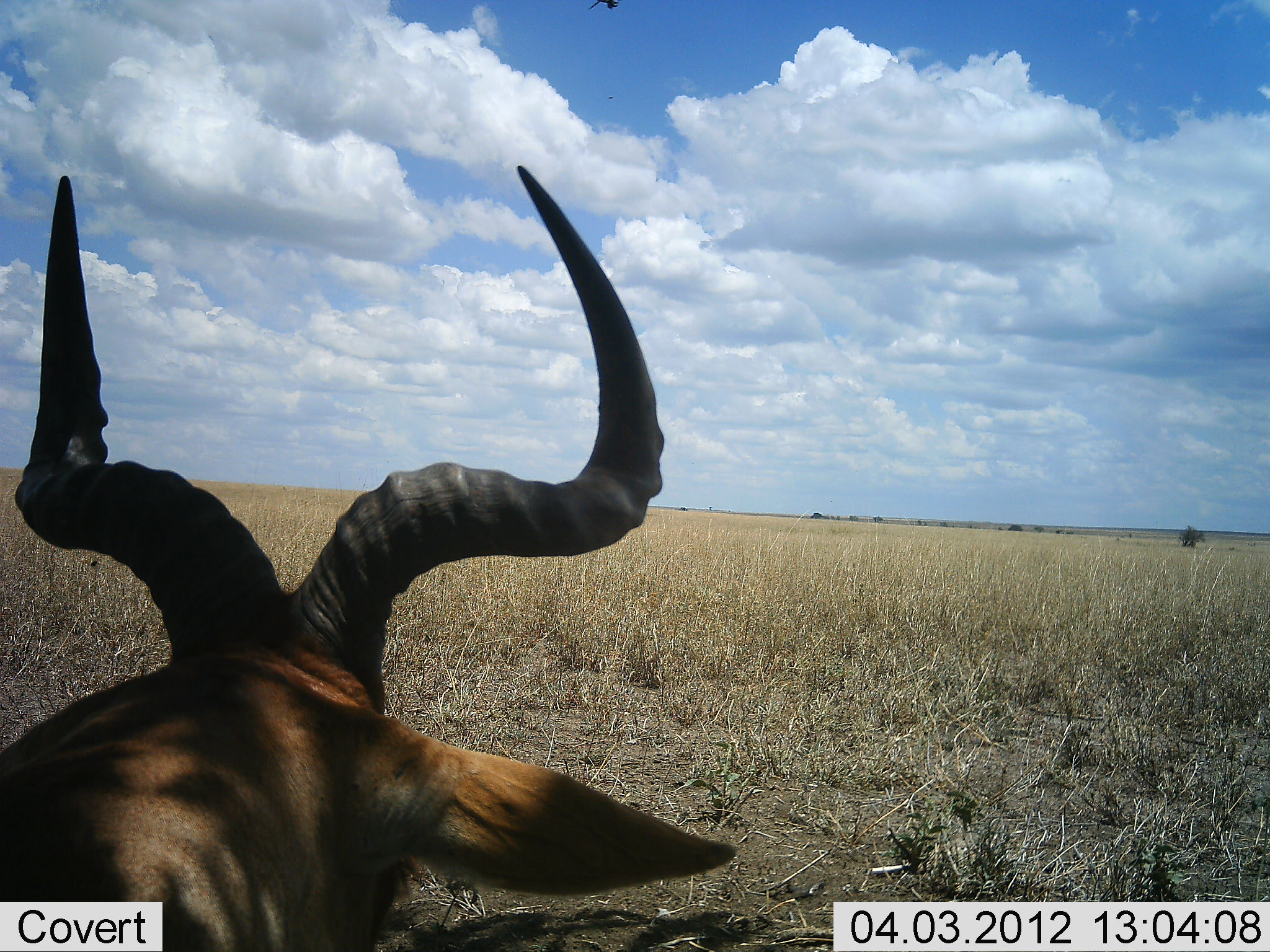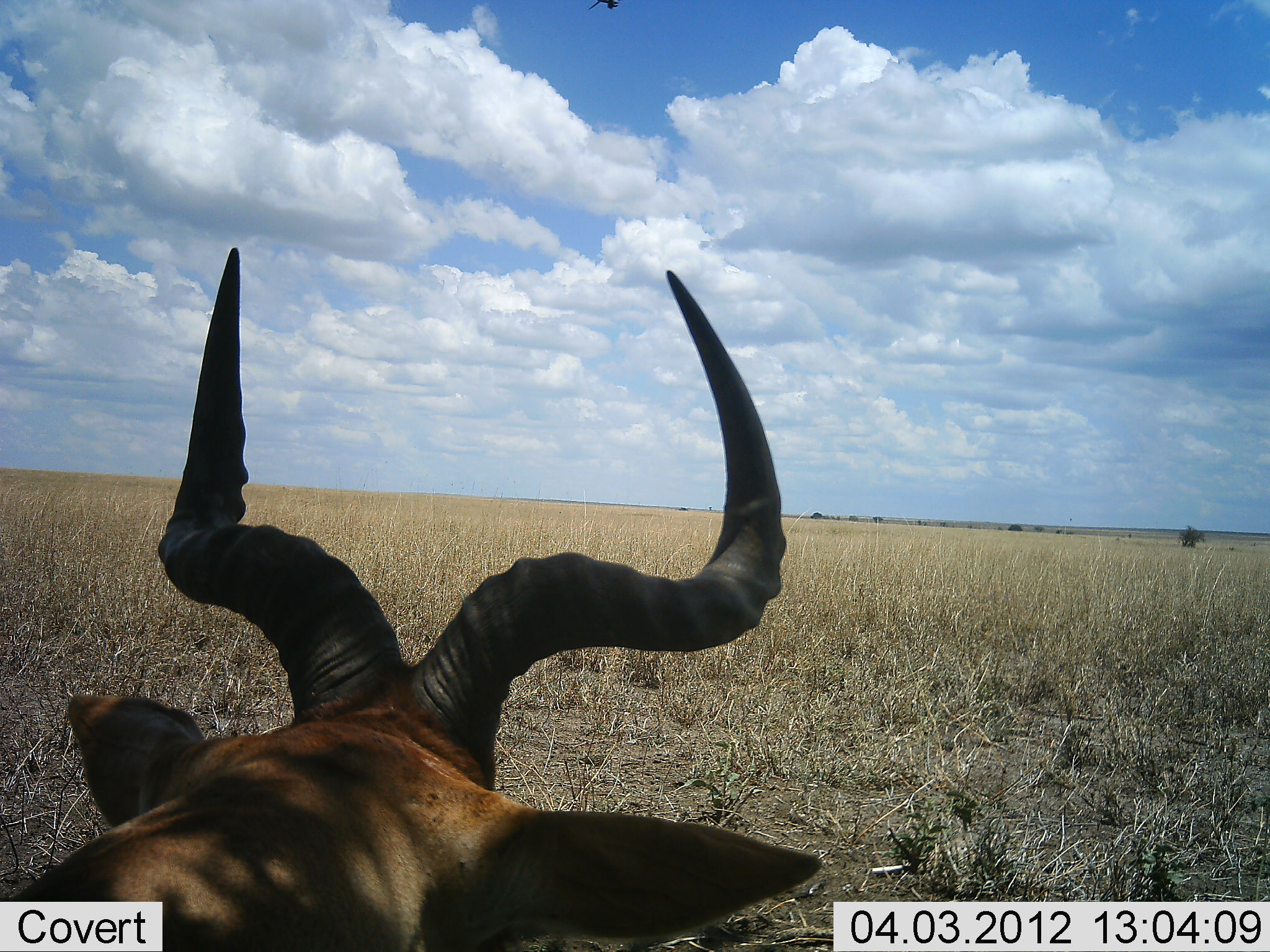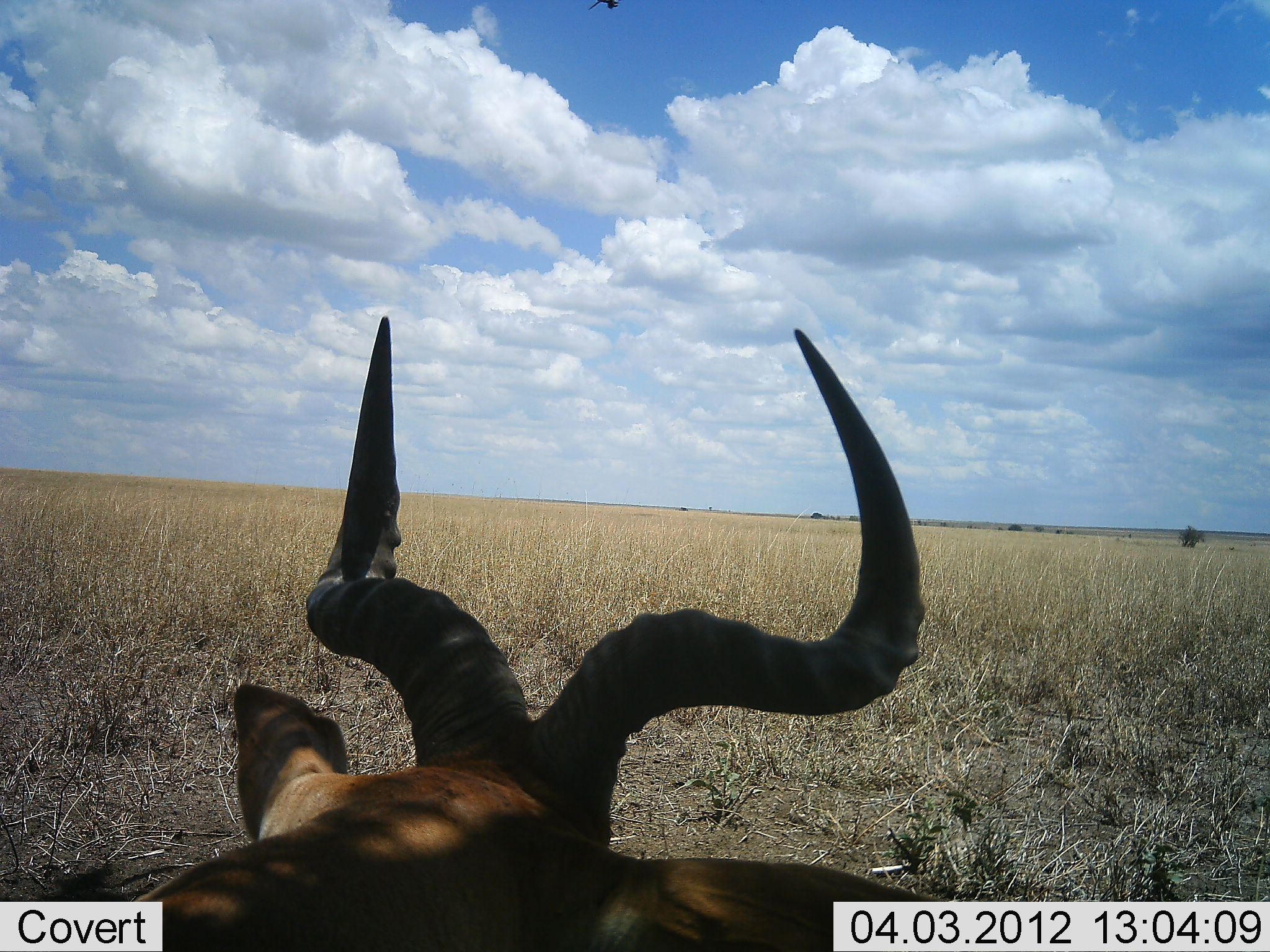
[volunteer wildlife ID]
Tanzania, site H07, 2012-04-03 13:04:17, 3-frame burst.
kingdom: Animalia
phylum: Chordata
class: Mammalia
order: Artiodactyla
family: Bovidae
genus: Alcelaphus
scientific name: Alcelaphus buselaphus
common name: hartebeest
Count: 1.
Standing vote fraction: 42%.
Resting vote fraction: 50%.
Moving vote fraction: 8%.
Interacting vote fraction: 0%.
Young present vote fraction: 0%.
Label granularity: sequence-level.